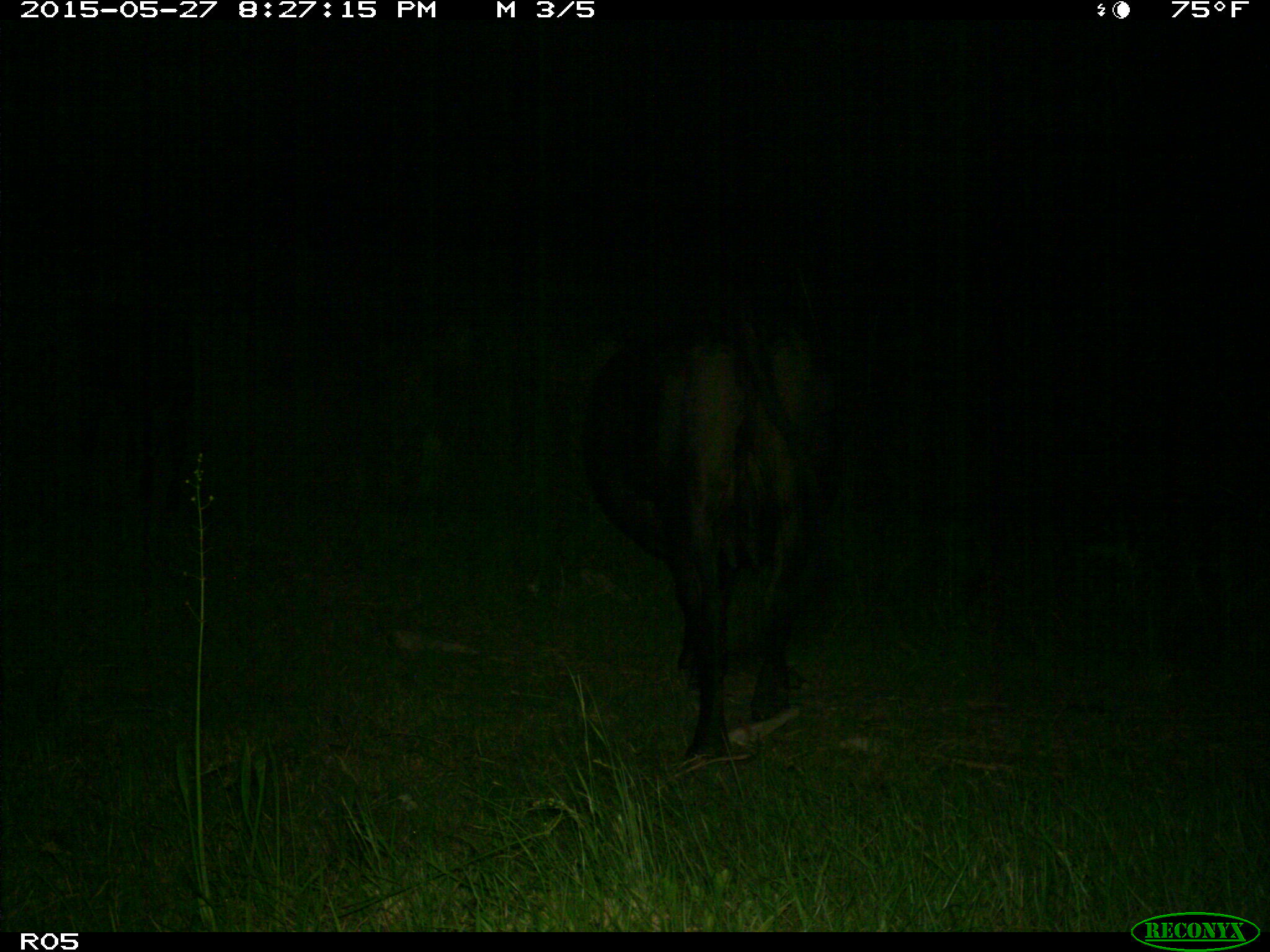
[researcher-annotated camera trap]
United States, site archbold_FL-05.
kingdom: Animalia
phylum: Chordata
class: Mammalia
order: Artiodactyla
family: Bovidae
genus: Bos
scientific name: Bos taurus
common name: domestic cow